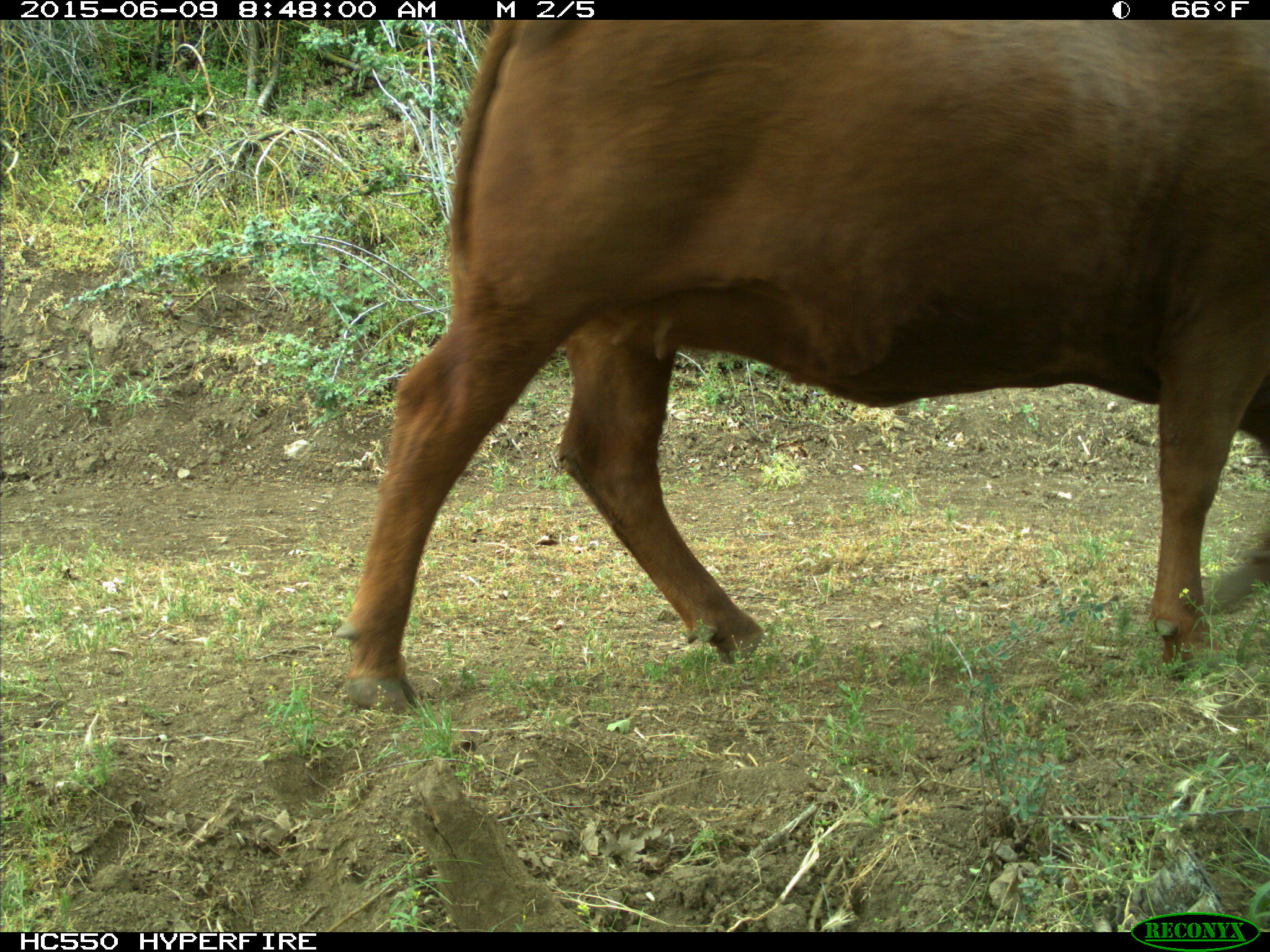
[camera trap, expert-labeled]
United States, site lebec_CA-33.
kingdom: Animalia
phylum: Chordata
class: Mammalia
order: Artiodactyla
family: Bovidae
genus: Bos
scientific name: Bos taurus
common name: domestic cow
Bos taurus (domestic cow).